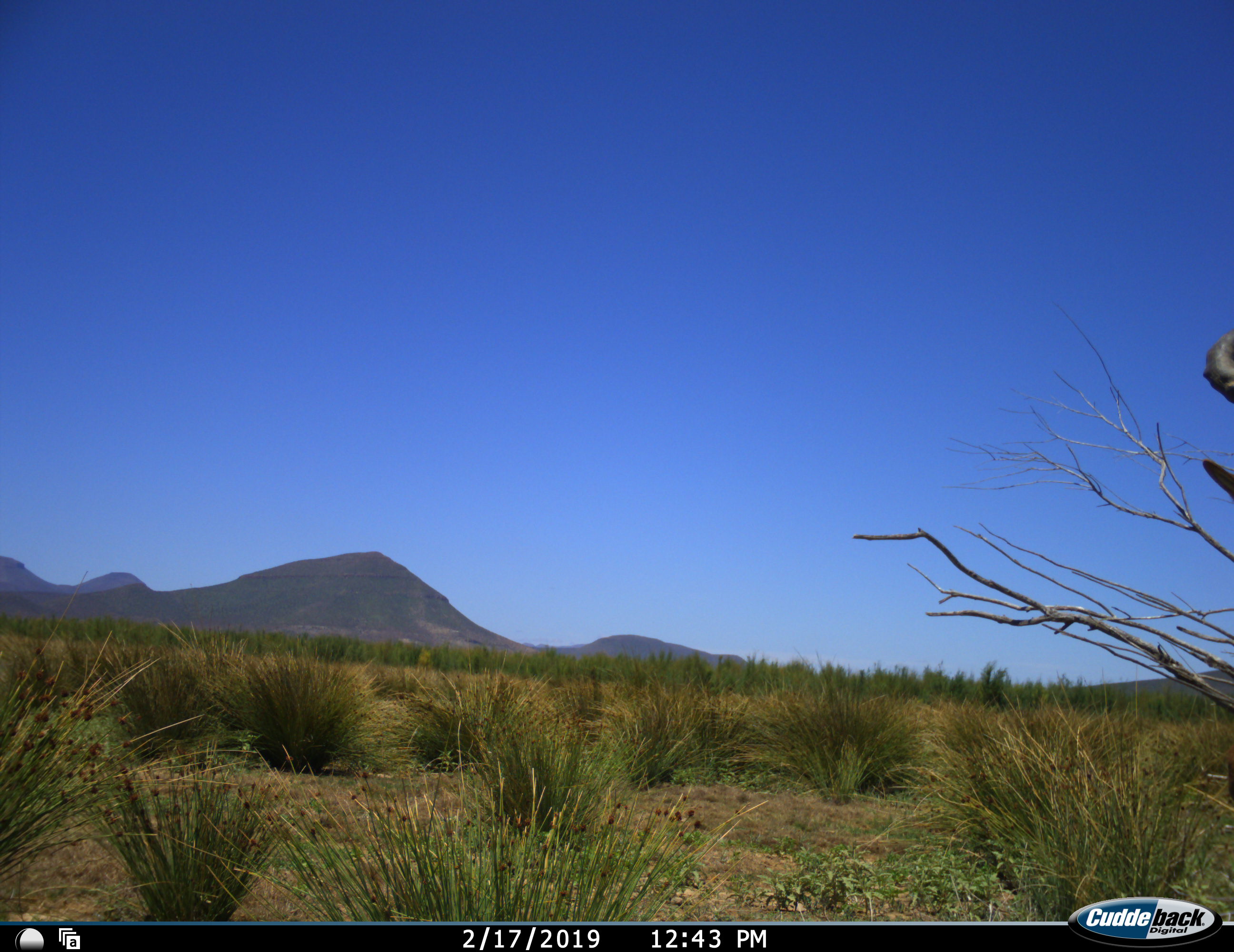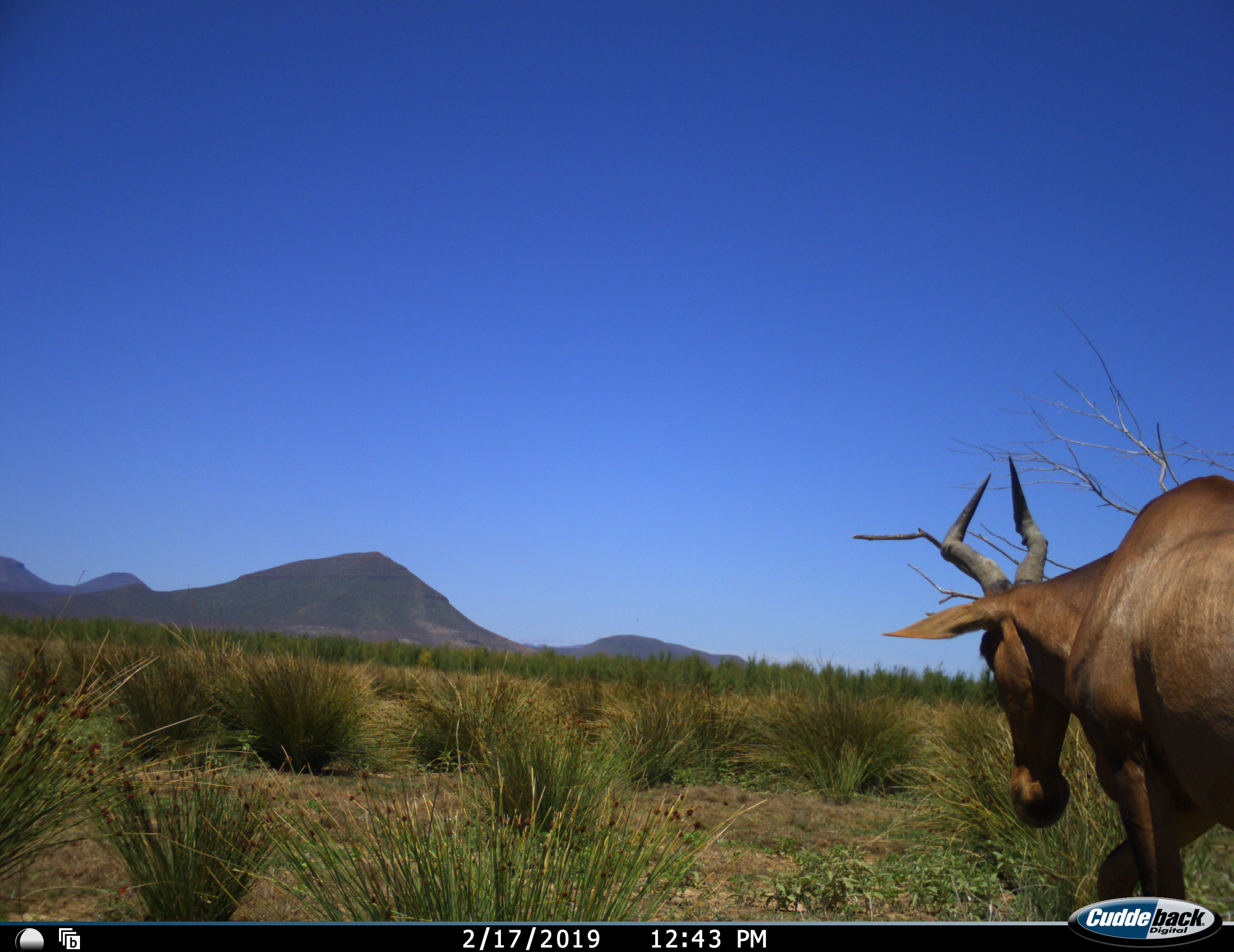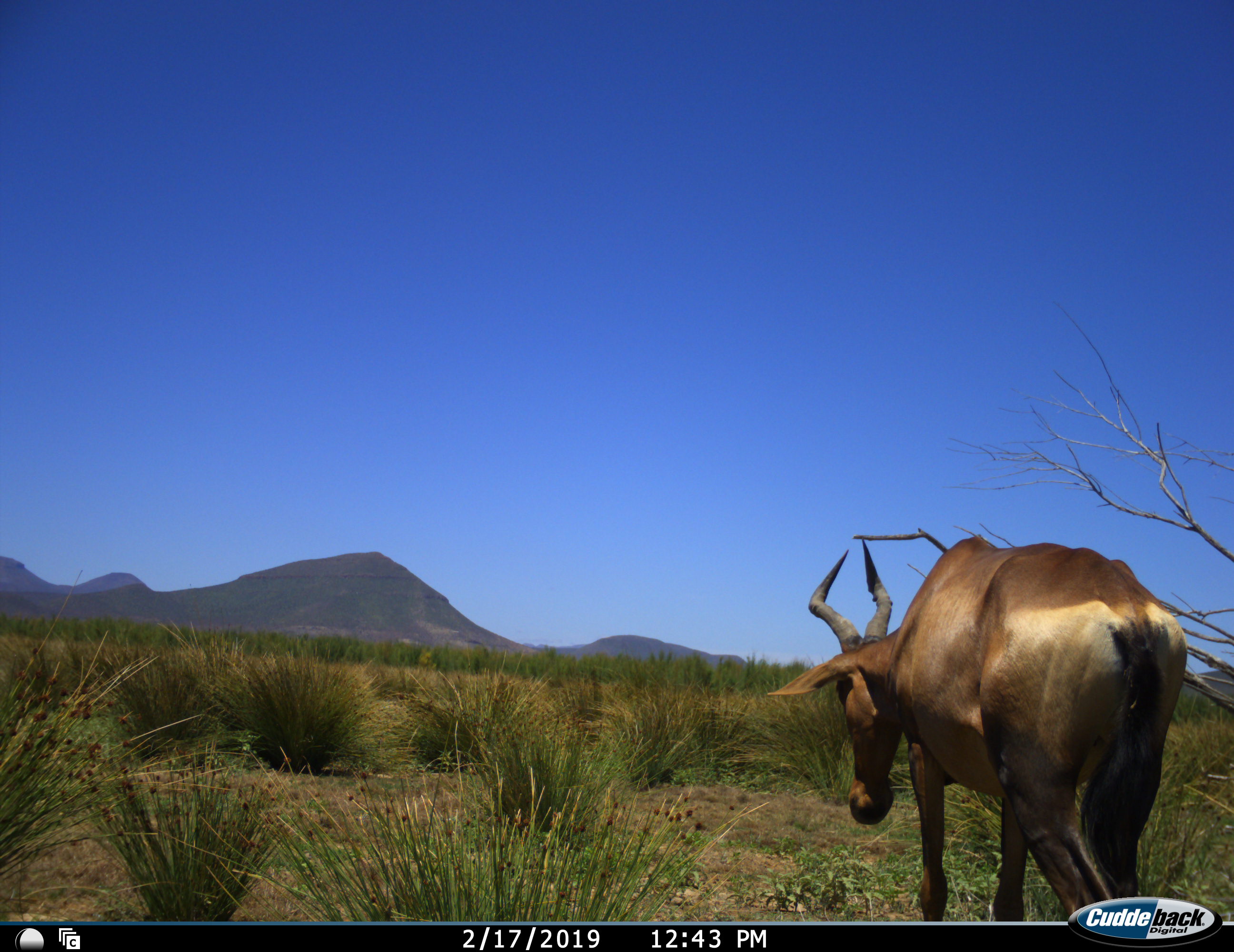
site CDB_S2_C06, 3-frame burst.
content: unidentified animal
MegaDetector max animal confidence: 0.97